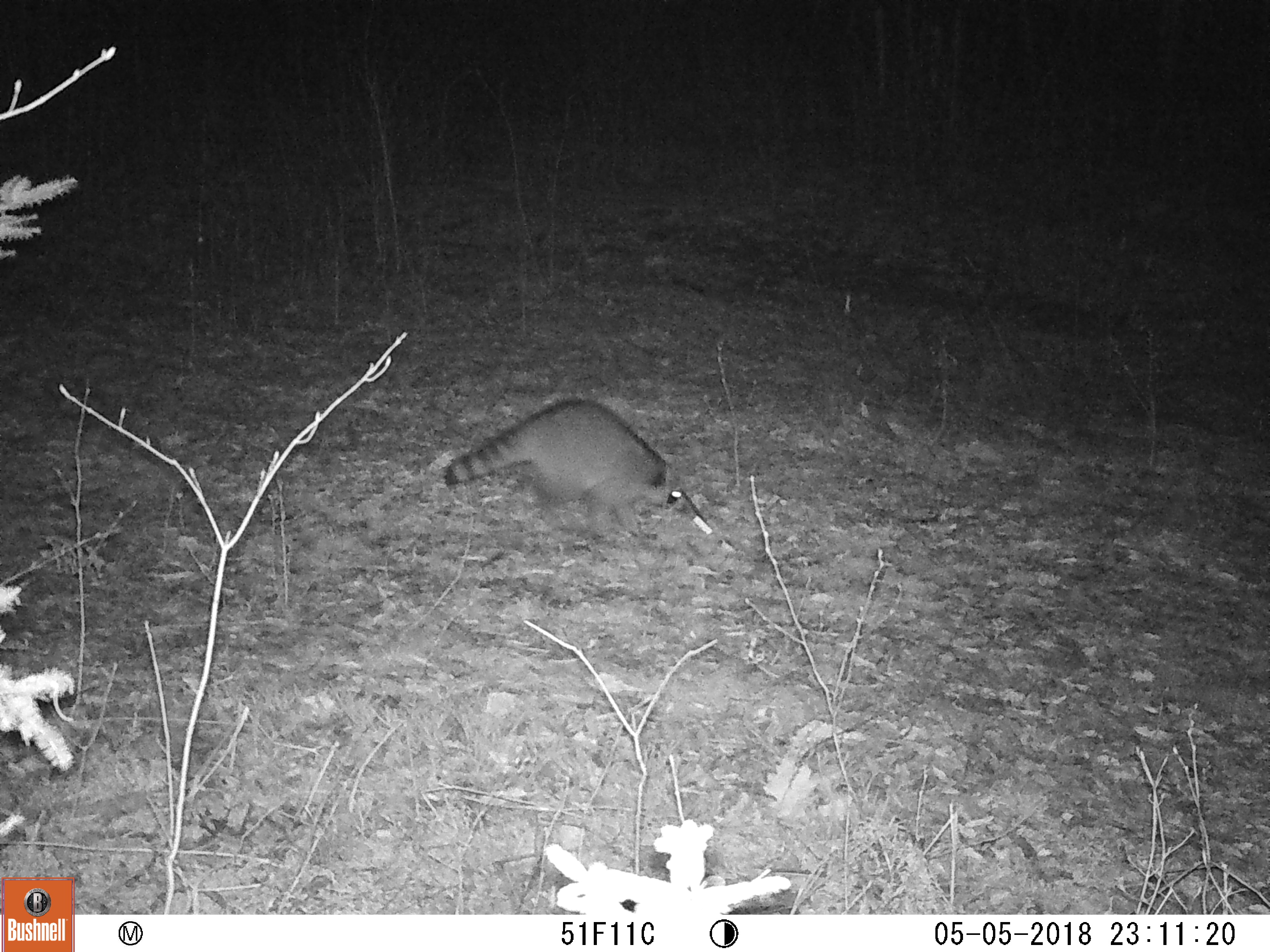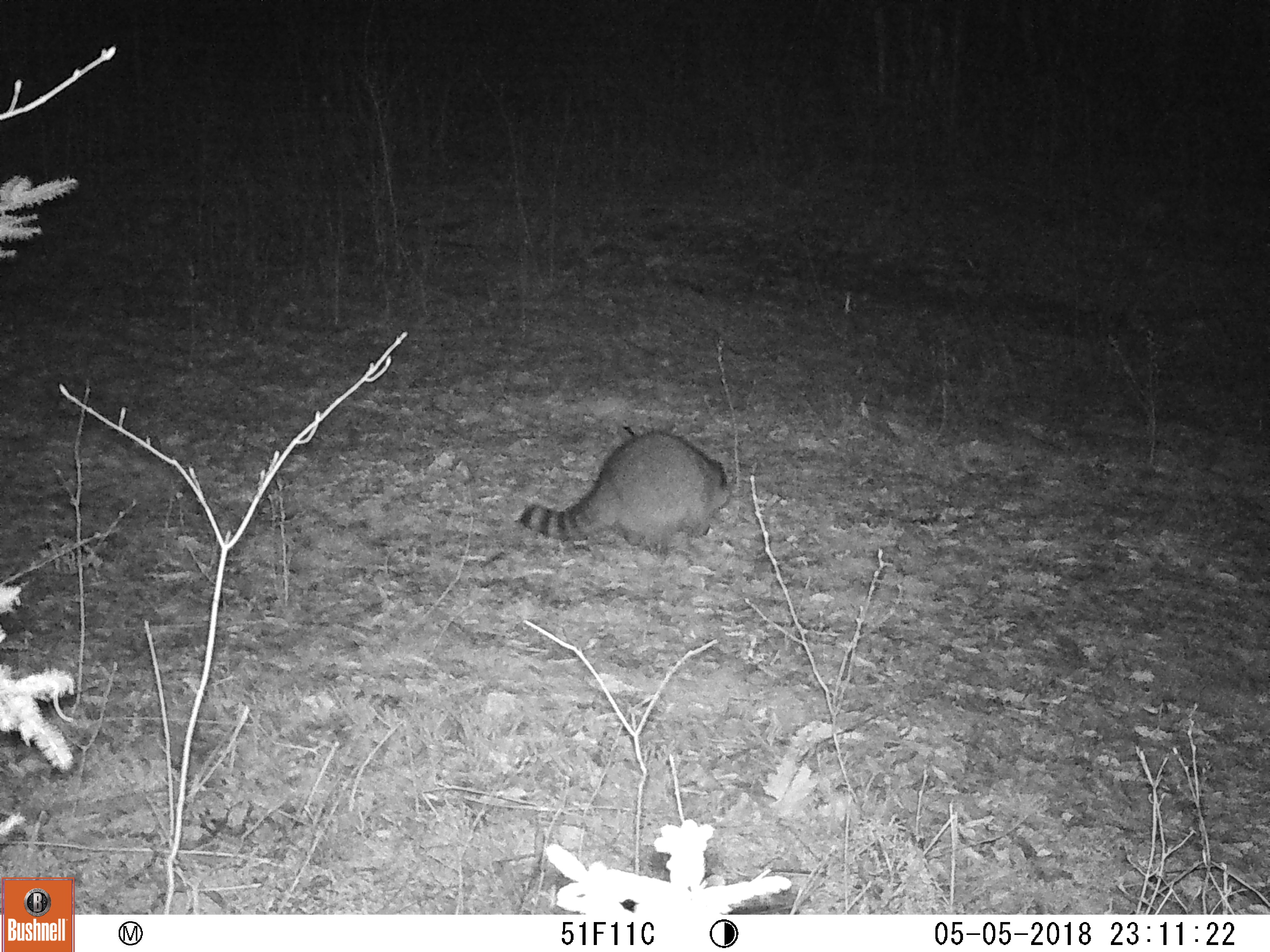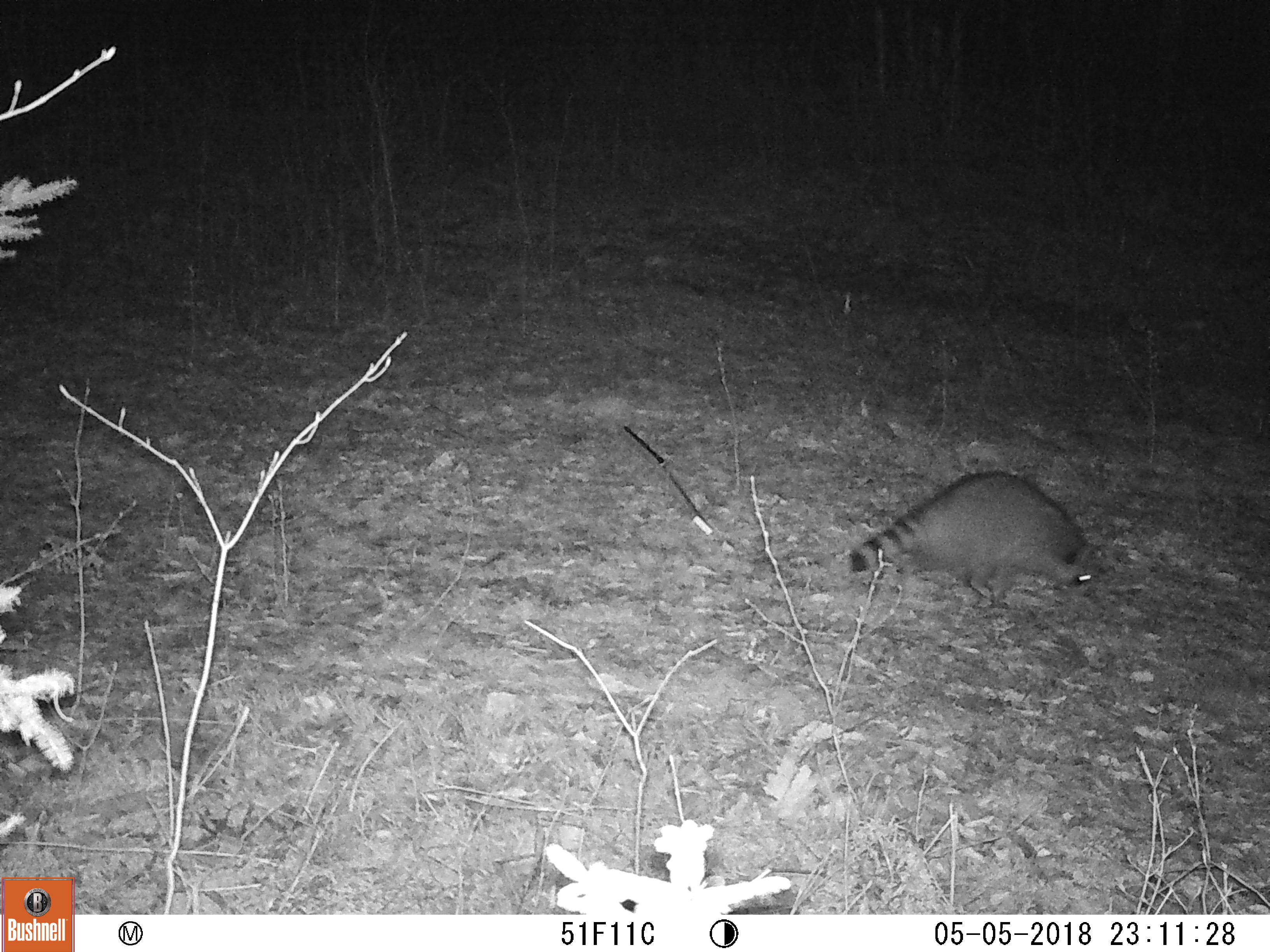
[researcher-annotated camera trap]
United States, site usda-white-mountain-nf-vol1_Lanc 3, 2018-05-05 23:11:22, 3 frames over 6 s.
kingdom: Animalia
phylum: Chordata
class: Mammalia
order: Carnivora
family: Procyonidae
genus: Procyon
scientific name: Procyon lotor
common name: raccoon